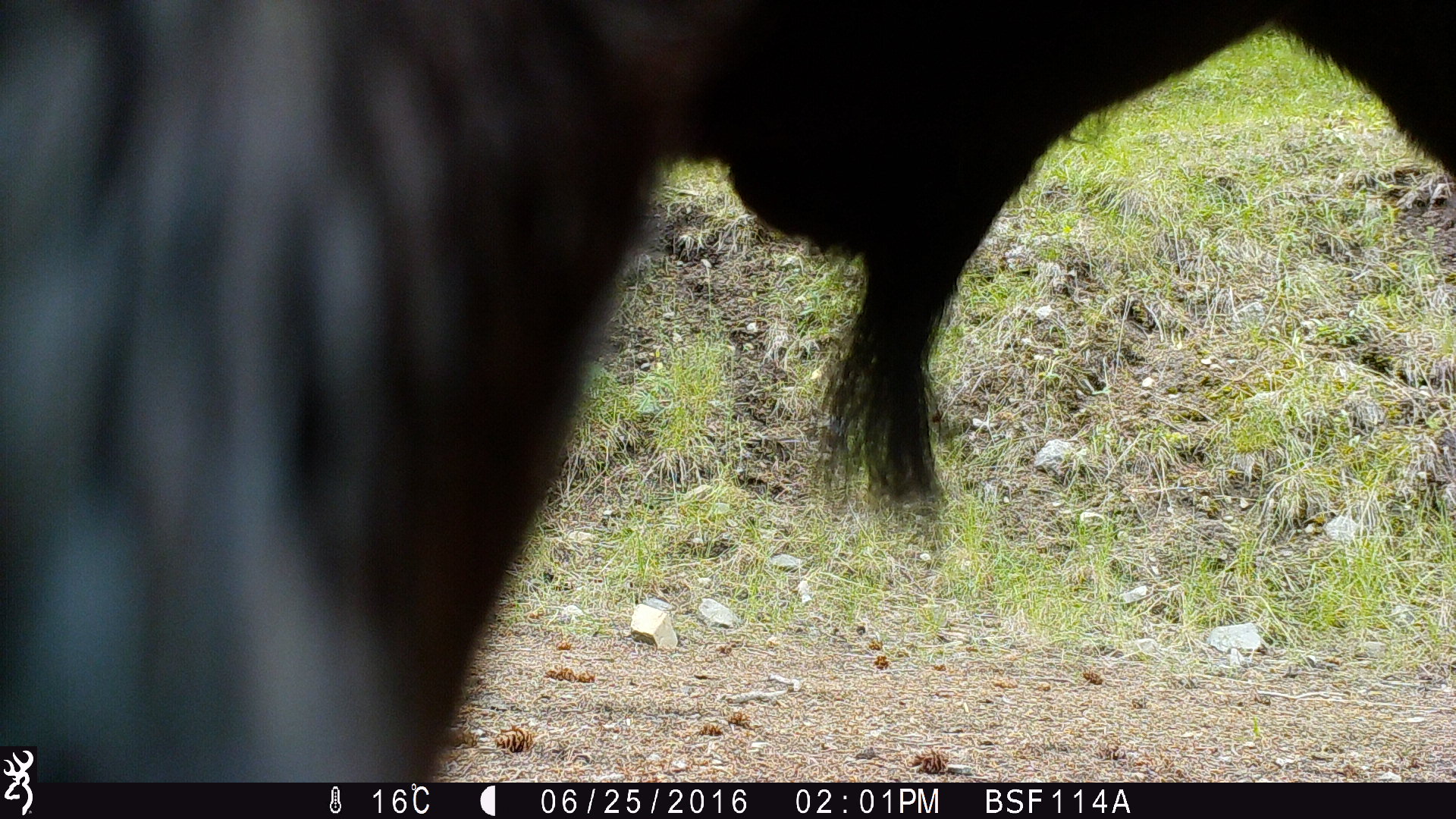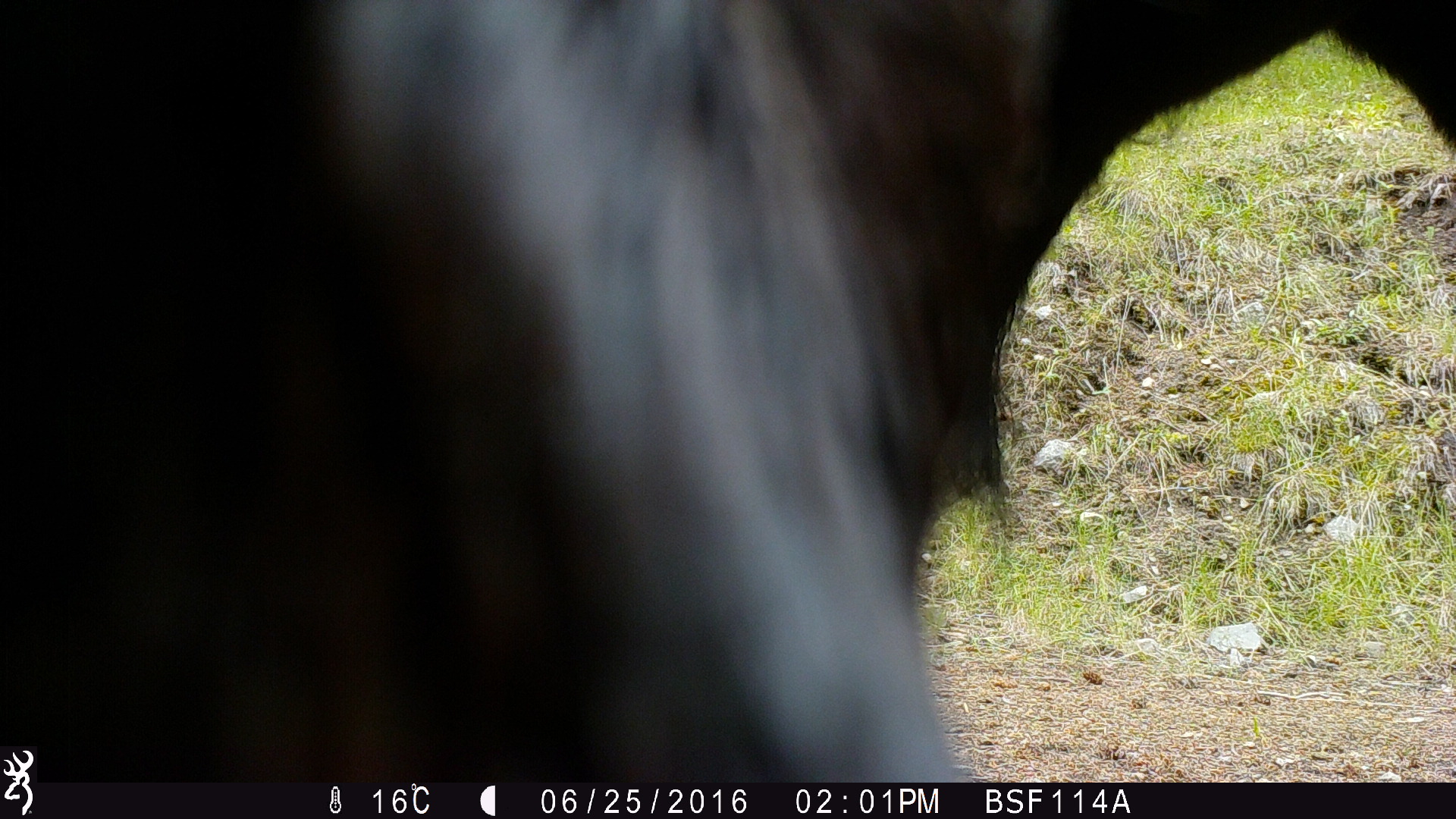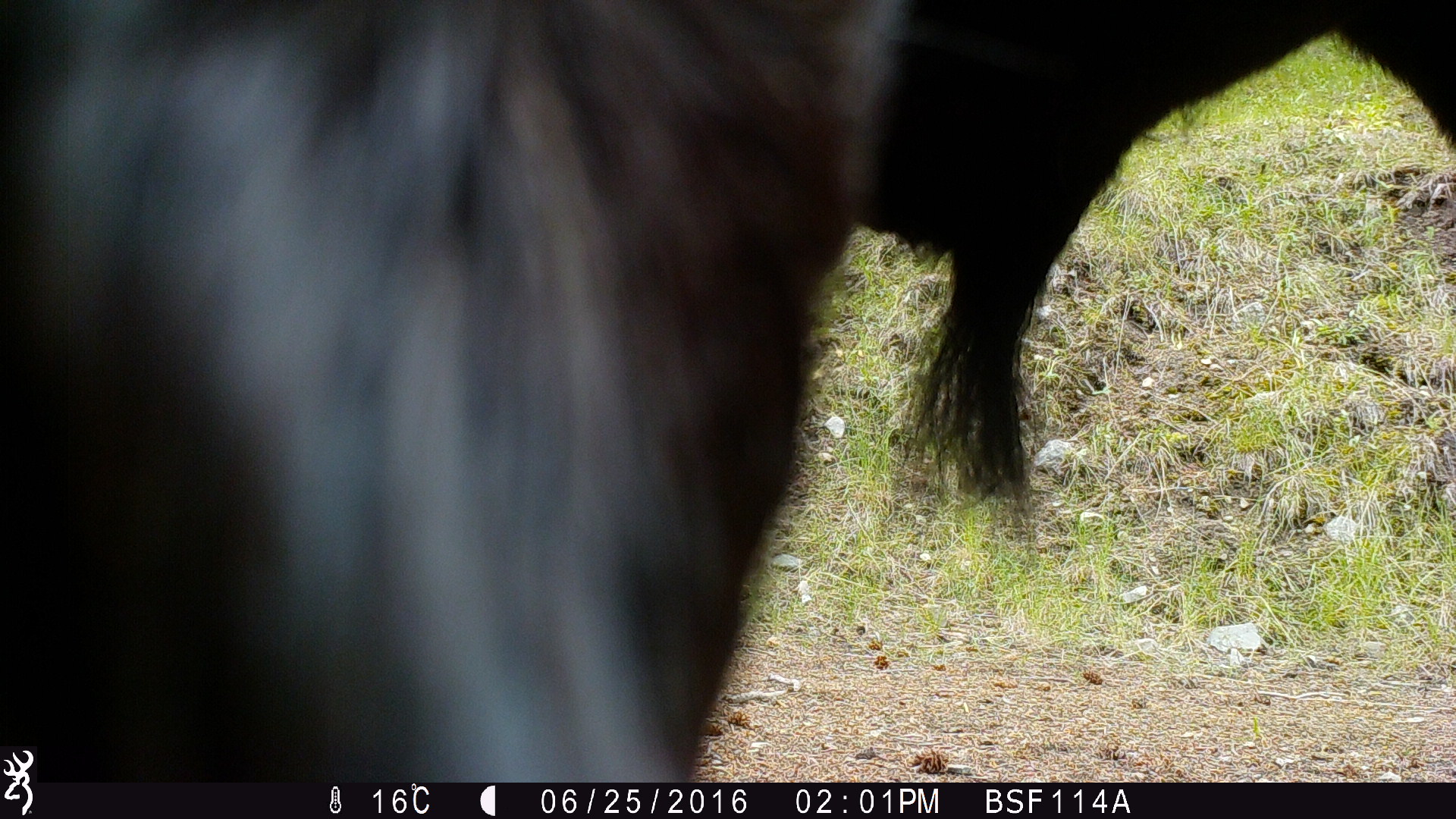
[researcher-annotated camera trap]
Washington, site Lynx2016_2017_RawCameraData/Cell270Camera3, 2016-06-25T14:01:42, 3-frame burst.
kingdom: Animalia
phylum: Chordata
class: Mammalia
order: Artiodactyla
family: Bovidae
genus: Bos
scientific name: Bos taurus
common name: domestic cattle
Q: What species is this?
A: Domestic cattle (Bos taurus).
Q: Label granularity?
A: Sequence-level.